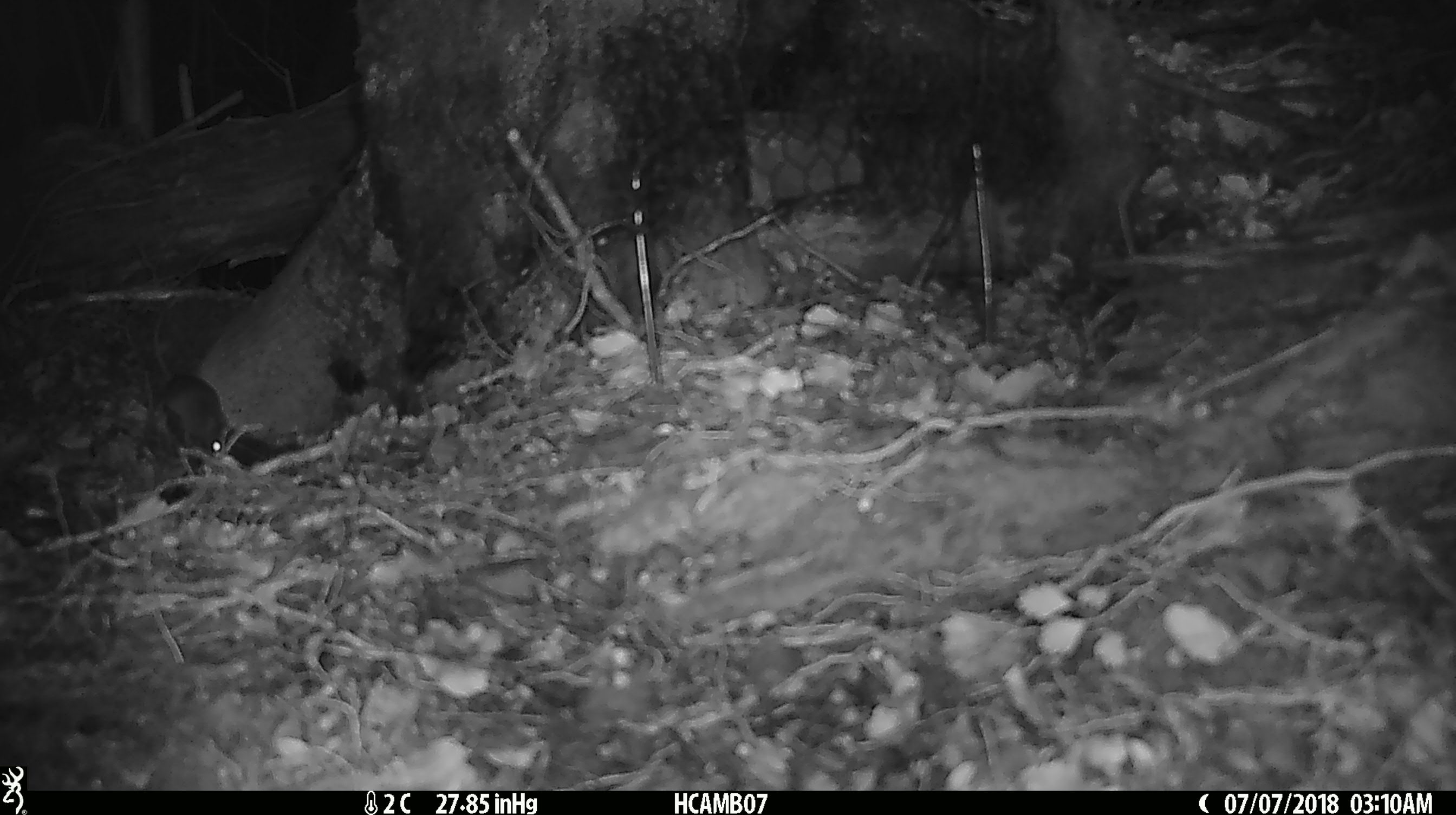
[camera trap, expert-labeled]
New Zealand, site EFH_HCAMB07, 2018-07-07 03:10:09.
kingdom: Animalia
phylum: Chordata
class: Mammalia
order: Rodentia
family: Muridae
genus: Mus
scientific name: Mus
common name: mouse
Mouse (Mus).